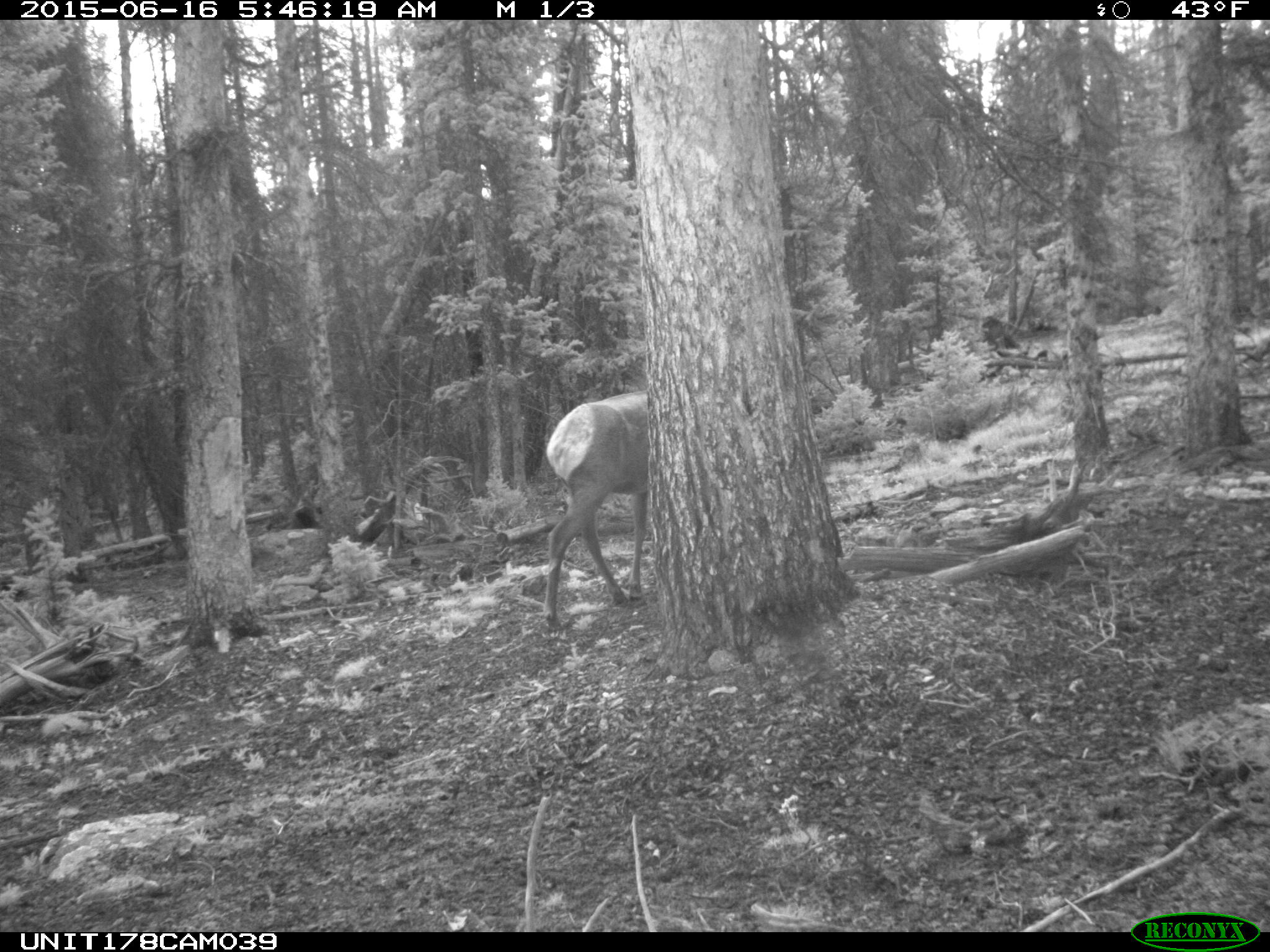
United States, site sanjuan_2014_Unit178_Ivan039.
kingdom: Animalia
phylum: Chordata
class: Mammalia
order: Artiodactyla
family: Cervidae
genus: Cervus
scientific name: Cervus elaphus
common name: red deer